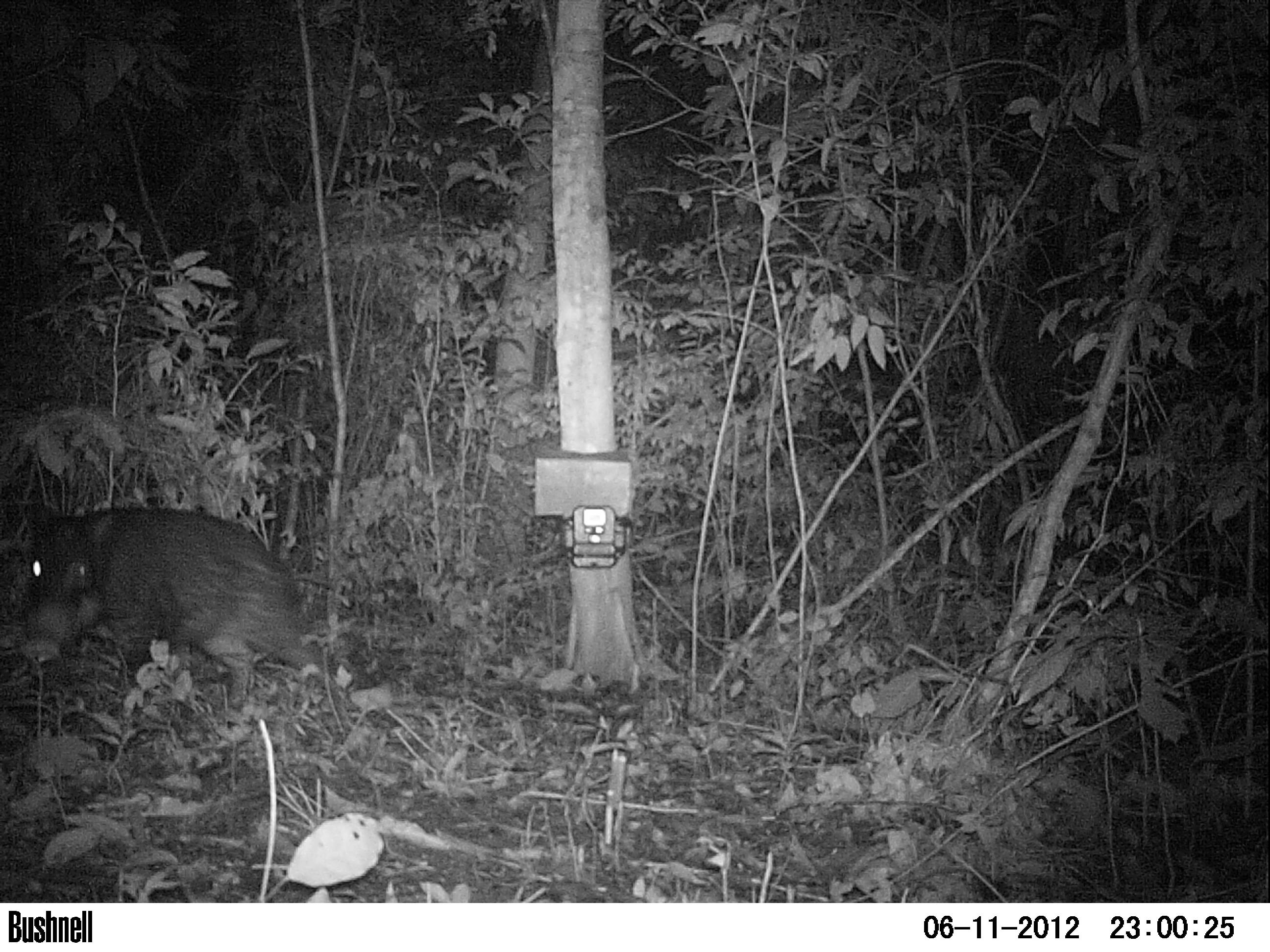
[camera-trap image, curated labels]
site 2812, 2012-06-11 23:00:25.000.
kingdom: Animalia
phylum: Chordata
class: Mammalia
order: Artiodactyla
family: Tayassuidae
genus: Tayassu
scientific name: Tayassu pecari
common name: white-lipped peccary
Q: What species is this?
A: Tayassu pecari (white-lipped peccary).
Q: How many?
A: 12.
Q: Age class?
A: Adult.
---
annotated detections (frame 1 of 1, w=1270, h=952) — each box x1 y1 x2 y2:
tayassu pecari: 18 501 362 731